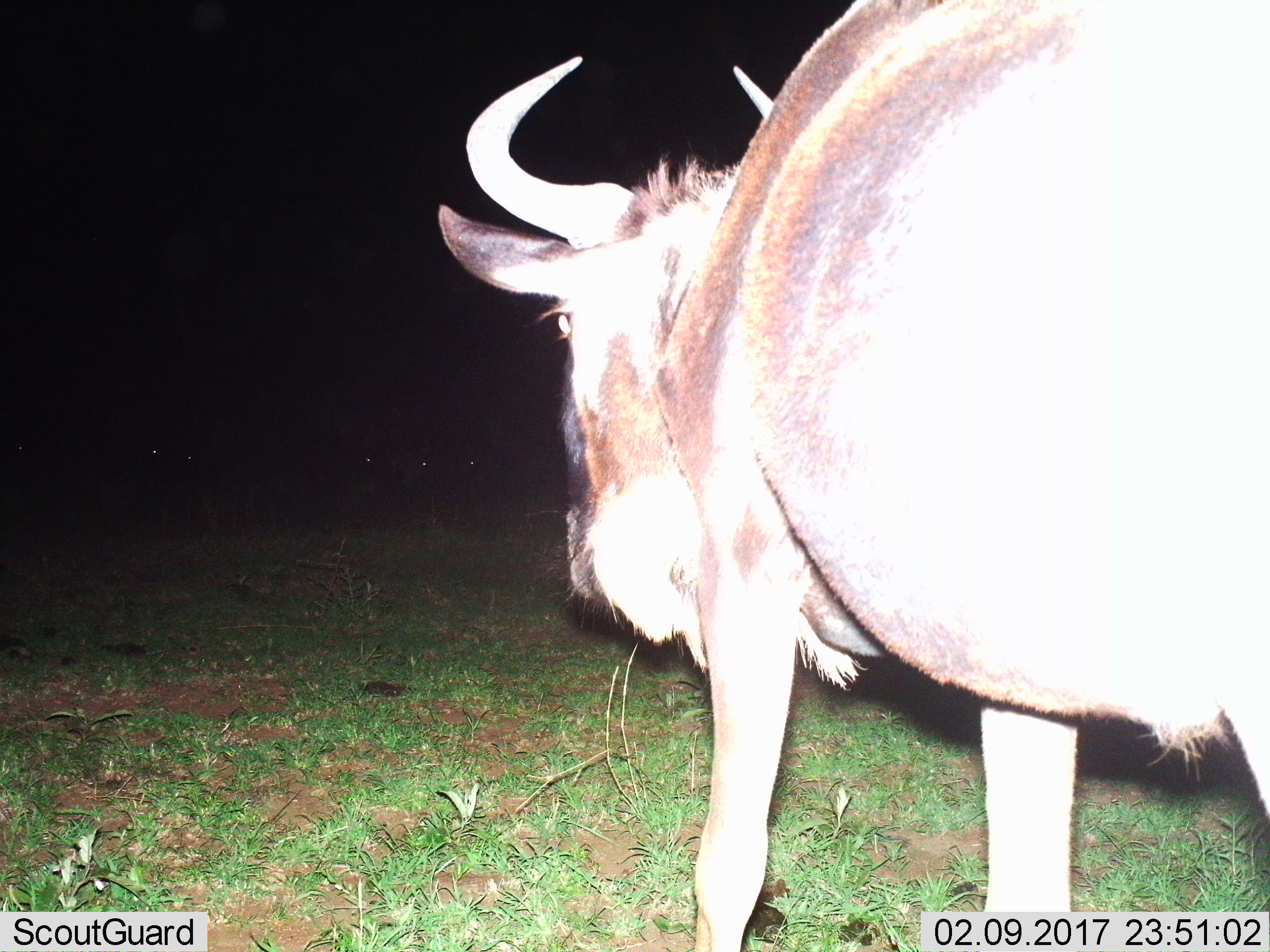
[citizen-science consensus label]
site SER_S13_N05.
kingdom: Animalia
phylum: Chordata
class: Mammalia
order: Artiodactyla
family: Bovidae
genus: Connochaetes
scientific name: Connochaetes taurinus taurinus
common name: blue wildebeest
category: wildebeestblue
Wildebeestblue (blue wildebeest) (Connochaetes taurinus taurinus), count 1. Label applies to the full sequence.